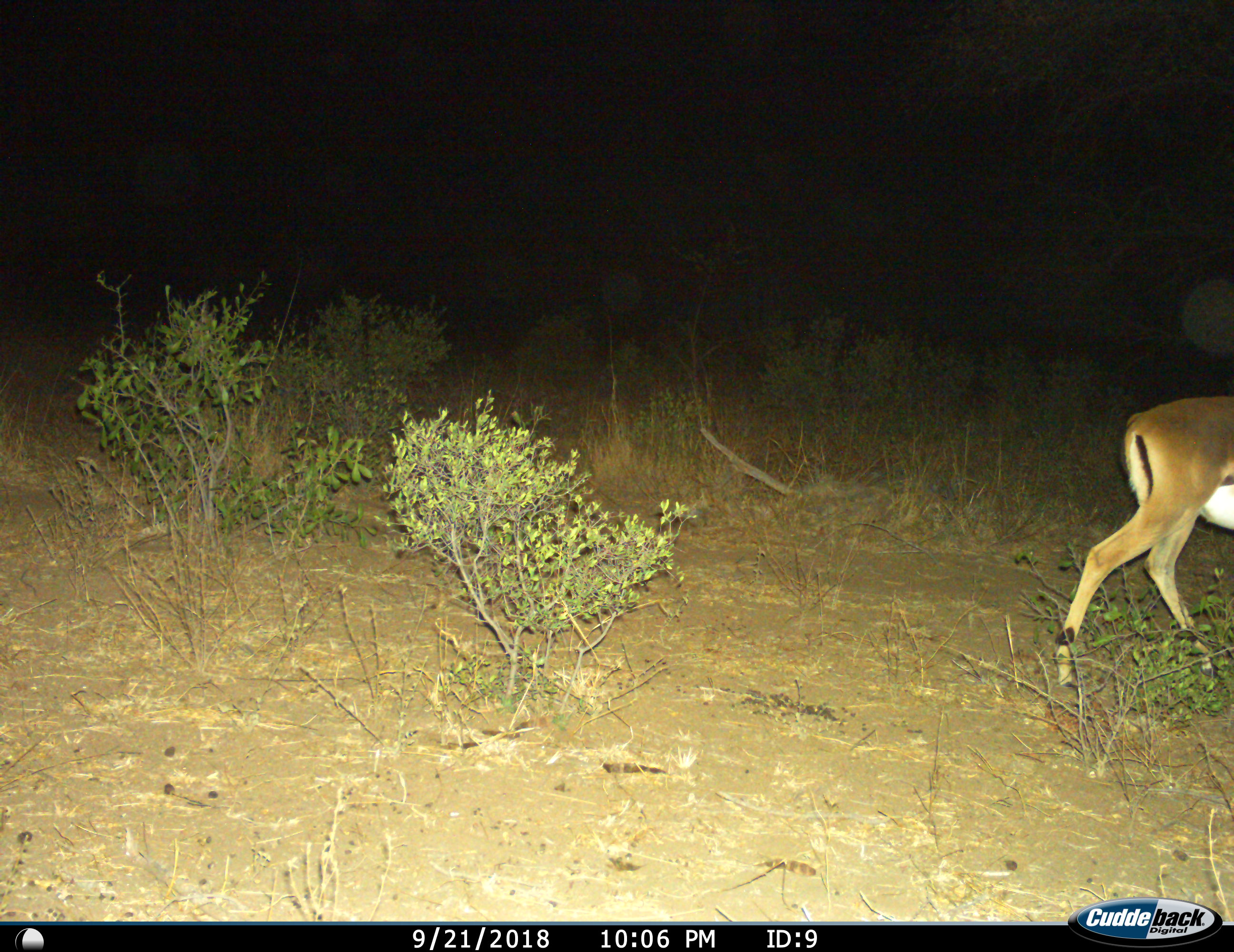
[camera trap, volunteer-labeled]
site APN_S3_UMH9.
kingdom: Animalia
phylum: Chordata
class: Mammalia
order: Artiodactyla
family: Bovidae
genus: Aepyceros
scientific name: Aepyceros melampus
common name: impala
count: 1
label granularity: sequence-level